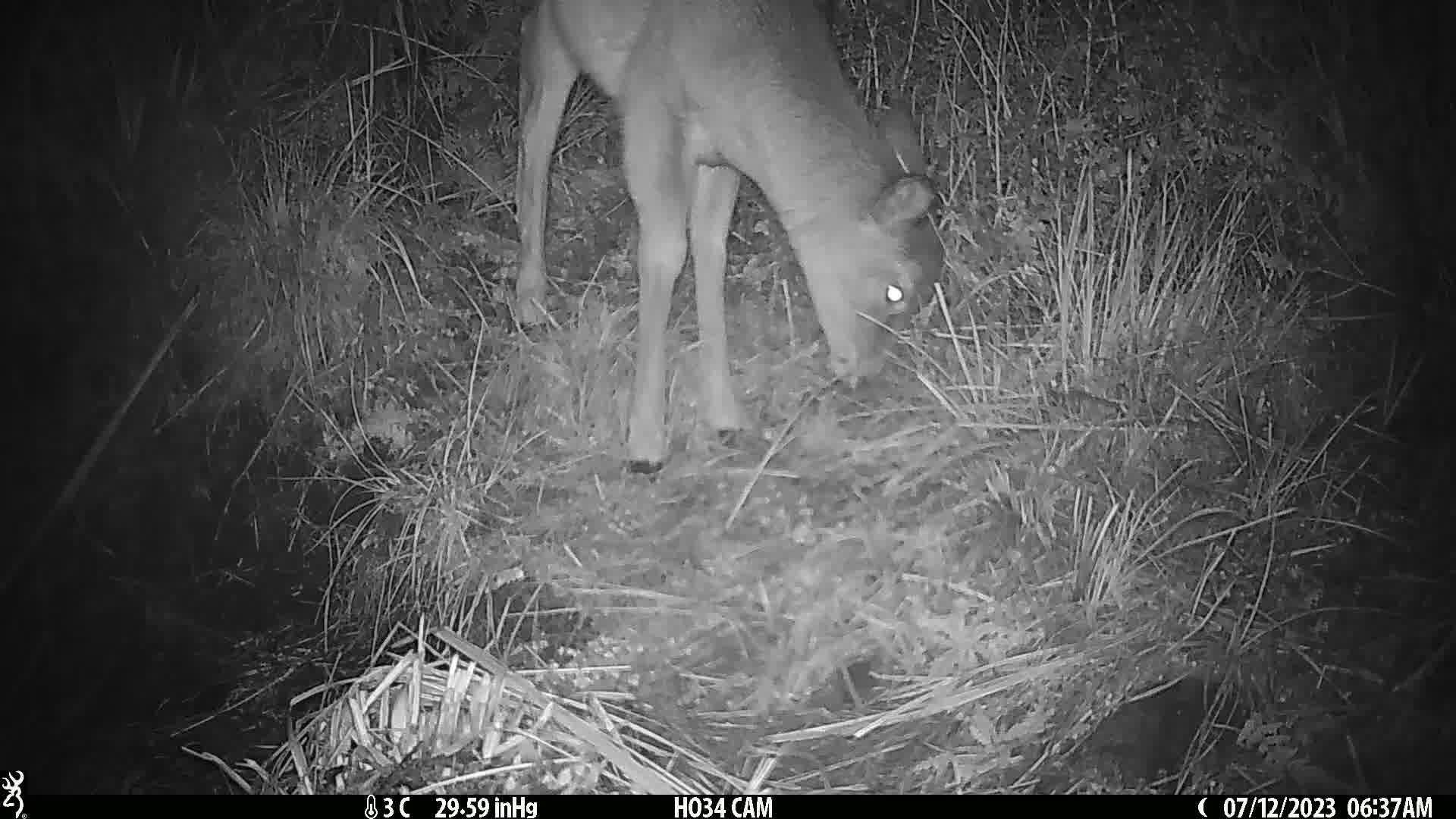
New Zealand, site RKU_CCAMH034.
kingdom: Animalia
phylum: Chordata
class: Mammalia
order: Artiodactyla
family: Cervidae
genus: Odocoileus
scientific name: Odocoileus virginianus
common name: white-tailed deer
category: white tailed deer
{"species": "white tailed deer (white-tailed deer) (Odocoileus virginianus)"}